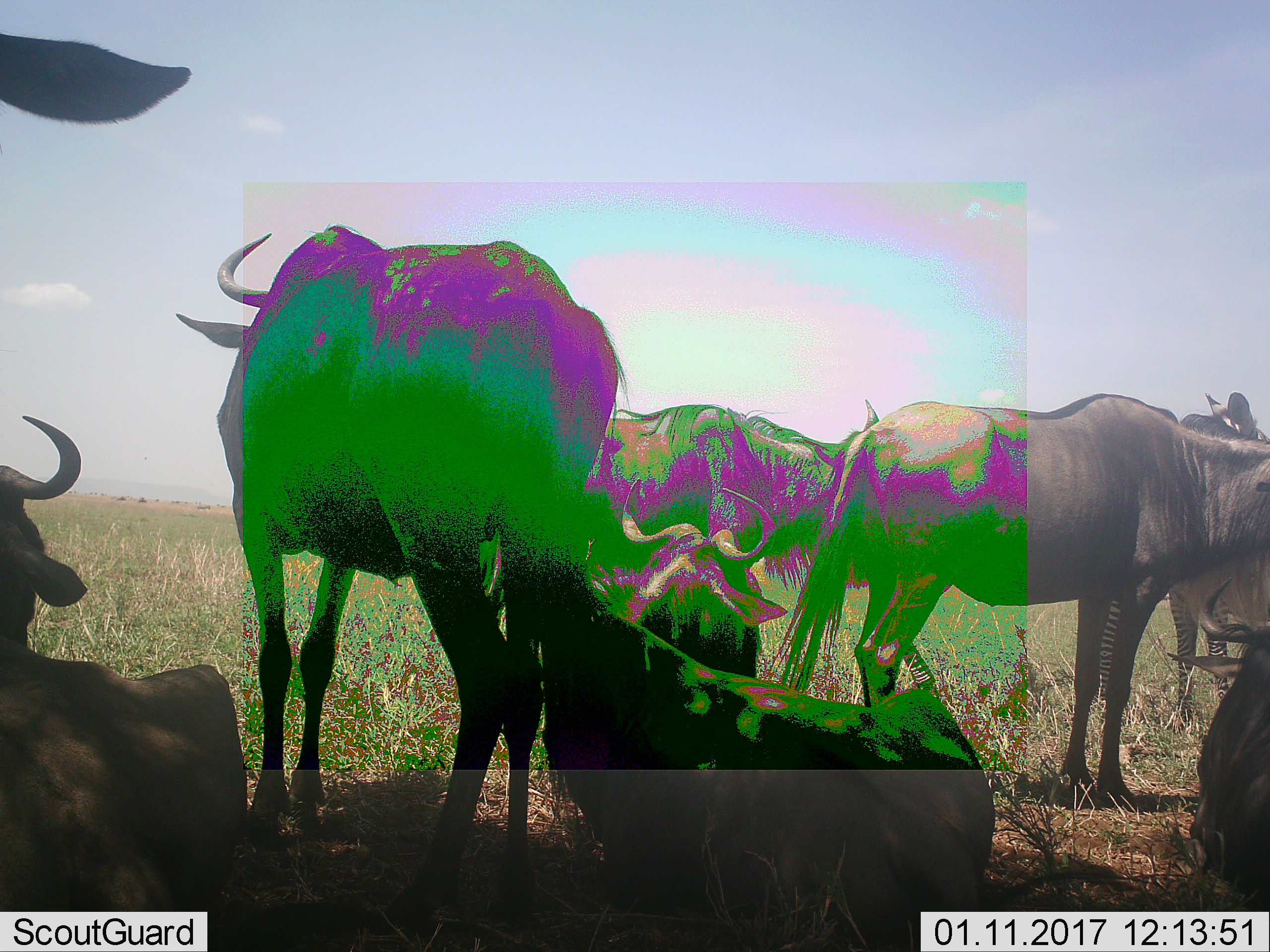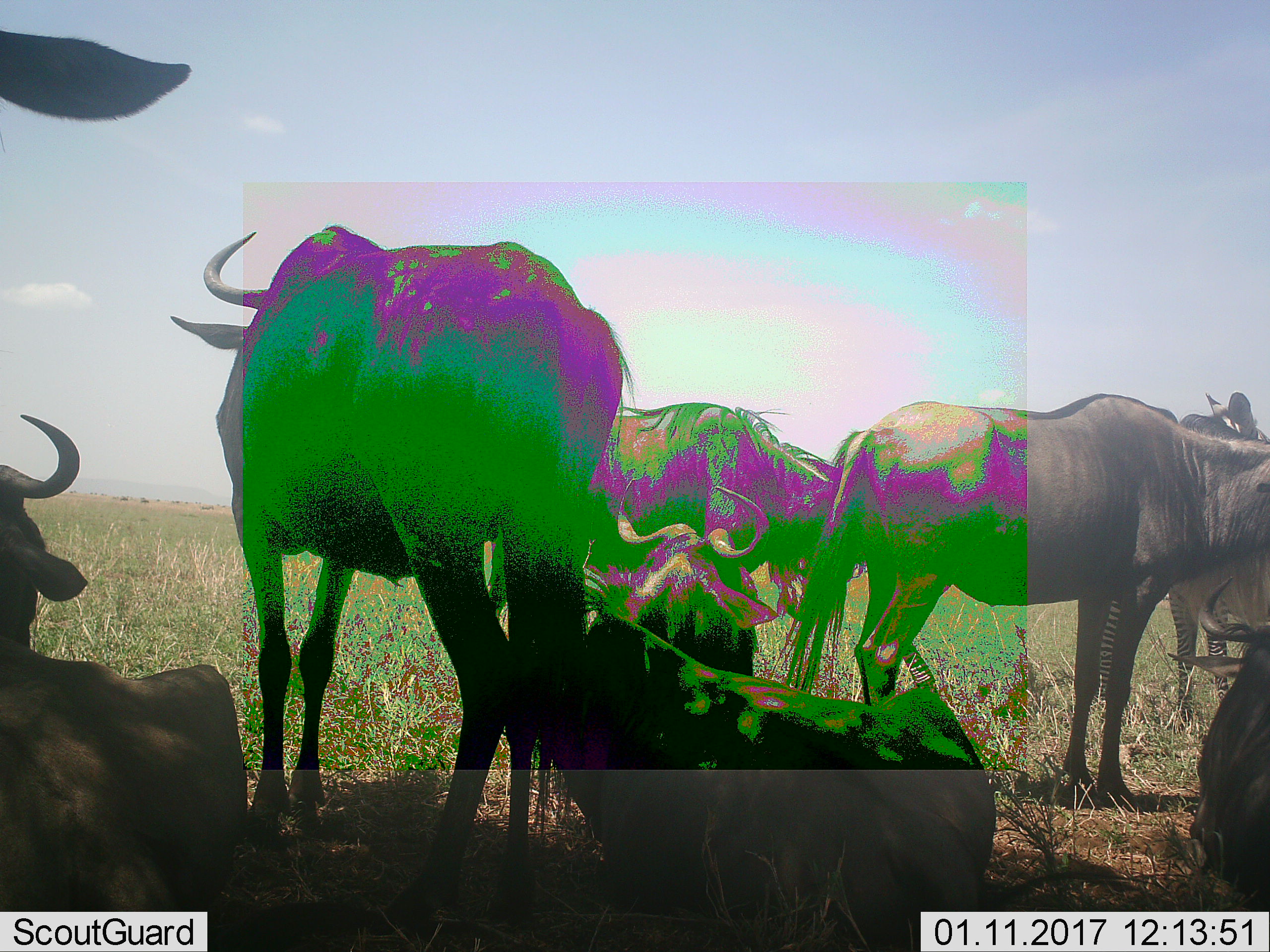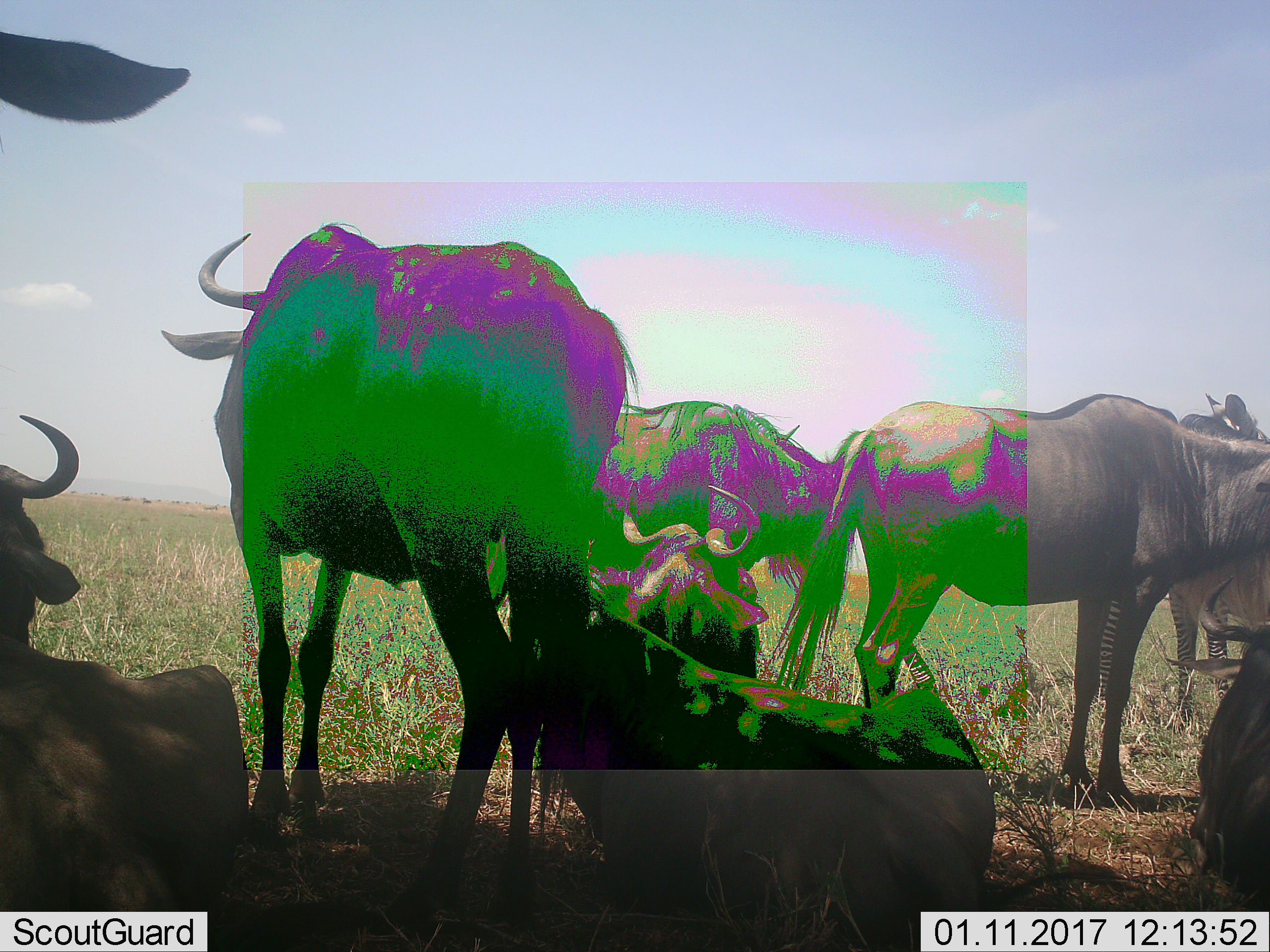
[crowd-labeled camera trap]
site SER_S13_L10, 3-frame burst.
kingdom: Animalia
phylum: Chordata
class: Mammalia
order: Artiodactyla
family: Bovidae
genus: Connochaetes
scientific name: Connochaetes taurinus taurinus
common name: blue wildebeest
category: wildebeestblue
Wildebeestblue (blue wildebeest) (Connochaetes taurinus taurinus), count 8. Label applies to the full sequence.